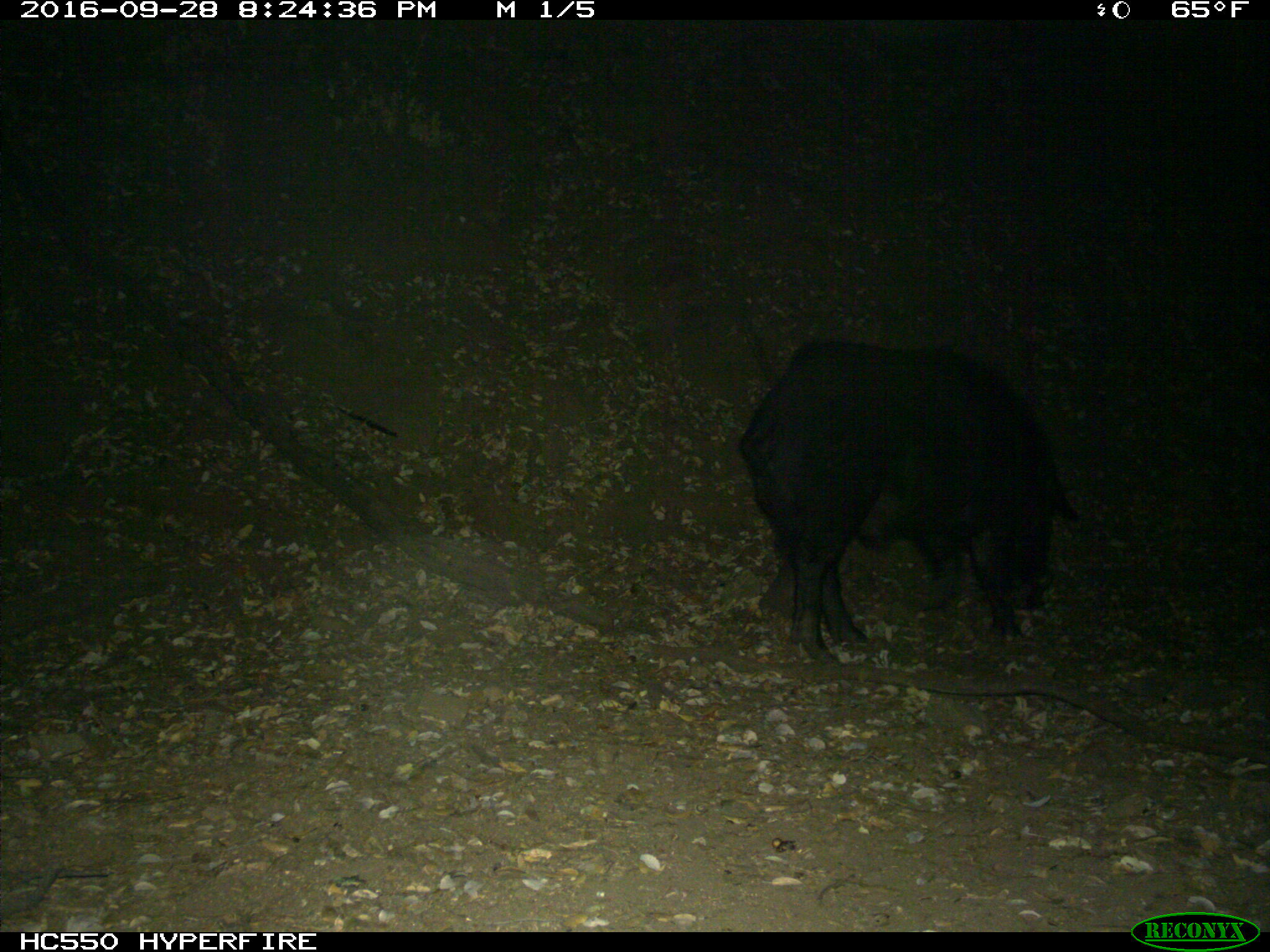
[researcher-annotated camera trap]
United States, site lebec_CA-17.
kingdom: Animalia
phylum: Chordata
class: Mammalia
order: Artiodactyla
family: Suidae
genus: Sus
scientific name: Sus scrofa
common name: wild boar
Sus scrofa (wild boar).